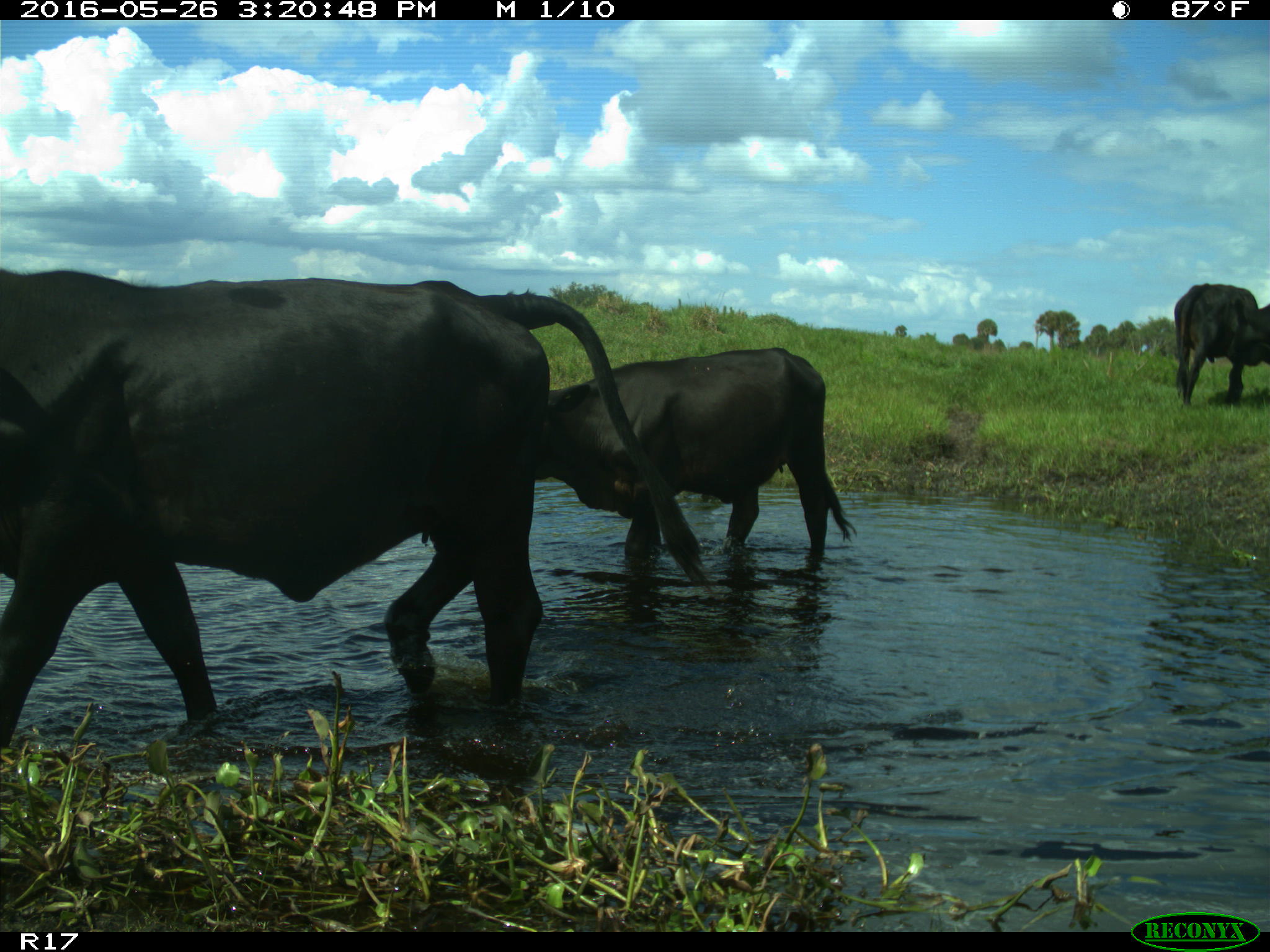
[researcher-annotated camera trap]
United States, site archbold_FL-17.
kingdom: Animalia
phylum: Chordata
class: Mammalia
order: Artiodactyla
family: Bovidae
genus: Bos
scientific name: Bos taurus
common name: domestic cow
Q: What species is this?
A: Bos taurus (domestic cow).